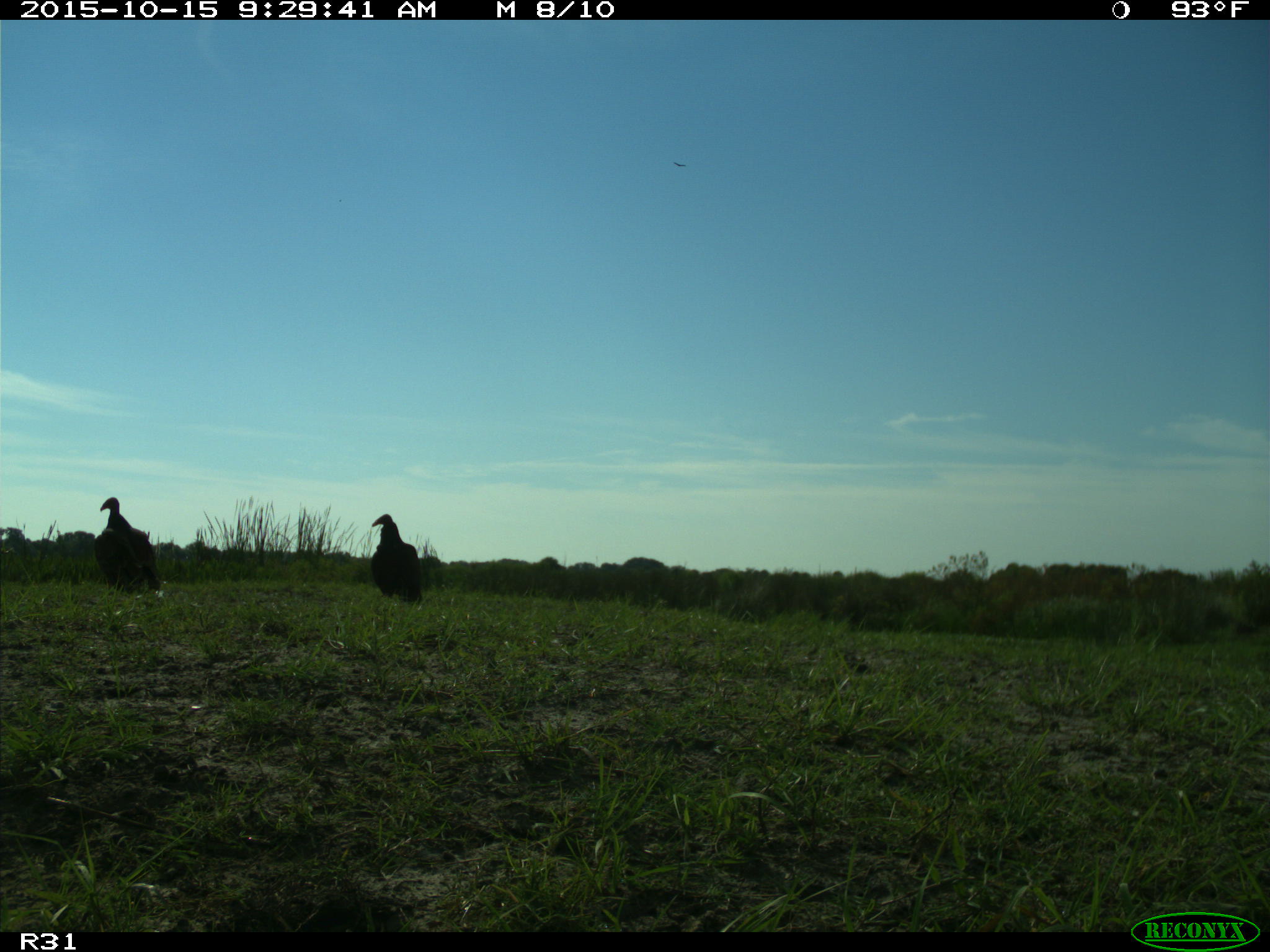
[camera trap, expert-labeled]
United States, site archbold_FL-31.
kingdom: Animalia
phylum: Chordata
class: Aves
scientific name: Aves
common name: birds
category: unidentified bird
Unidentified bird (birds) (Aves).